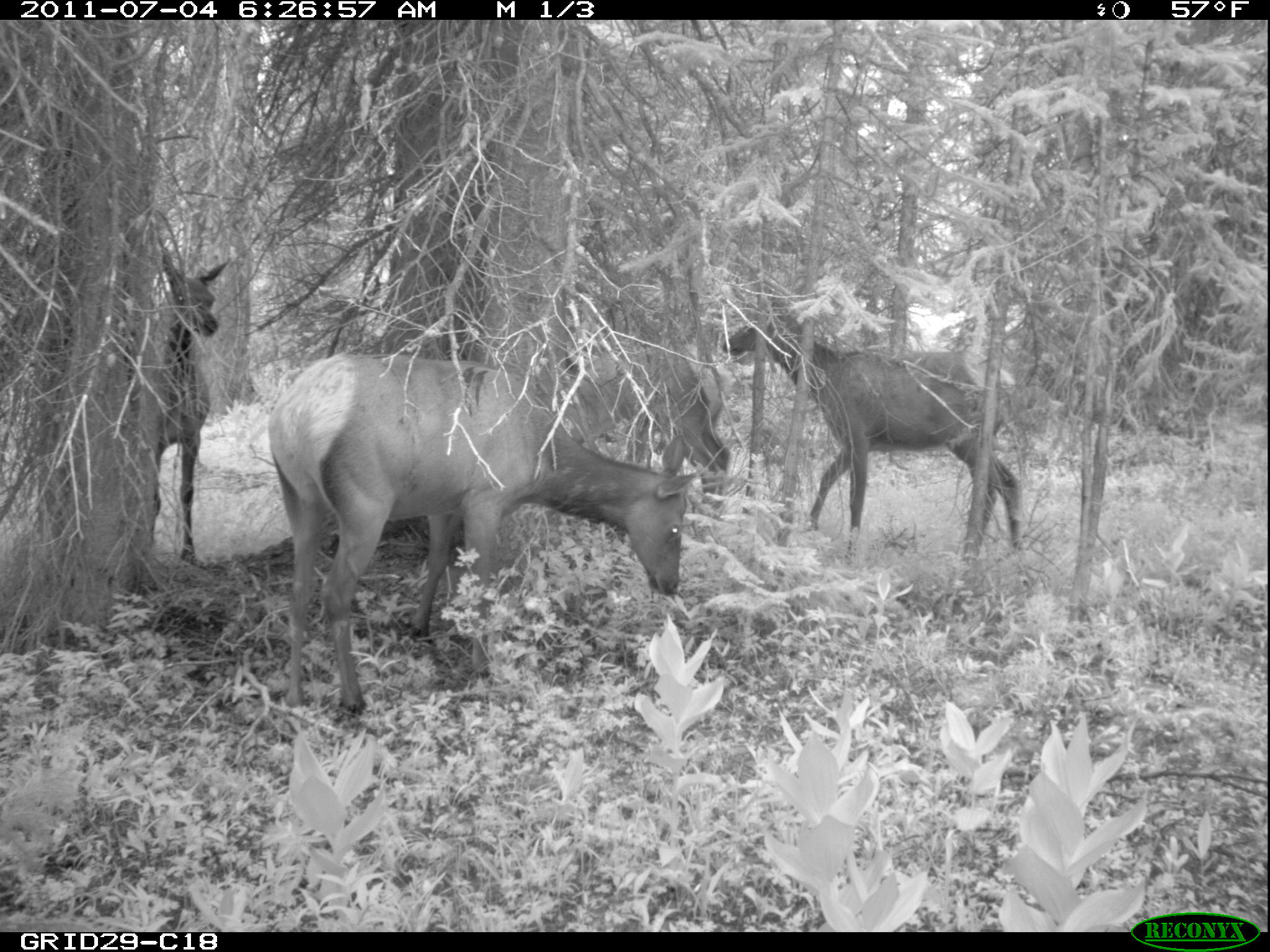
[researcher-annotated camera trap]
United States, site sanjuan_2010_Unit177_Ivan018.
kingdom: Animalia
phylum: Chordata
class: Mammalia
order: Artiodactyla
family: Cervidae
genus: Cervus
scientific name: Cervus elaphus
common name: red deer